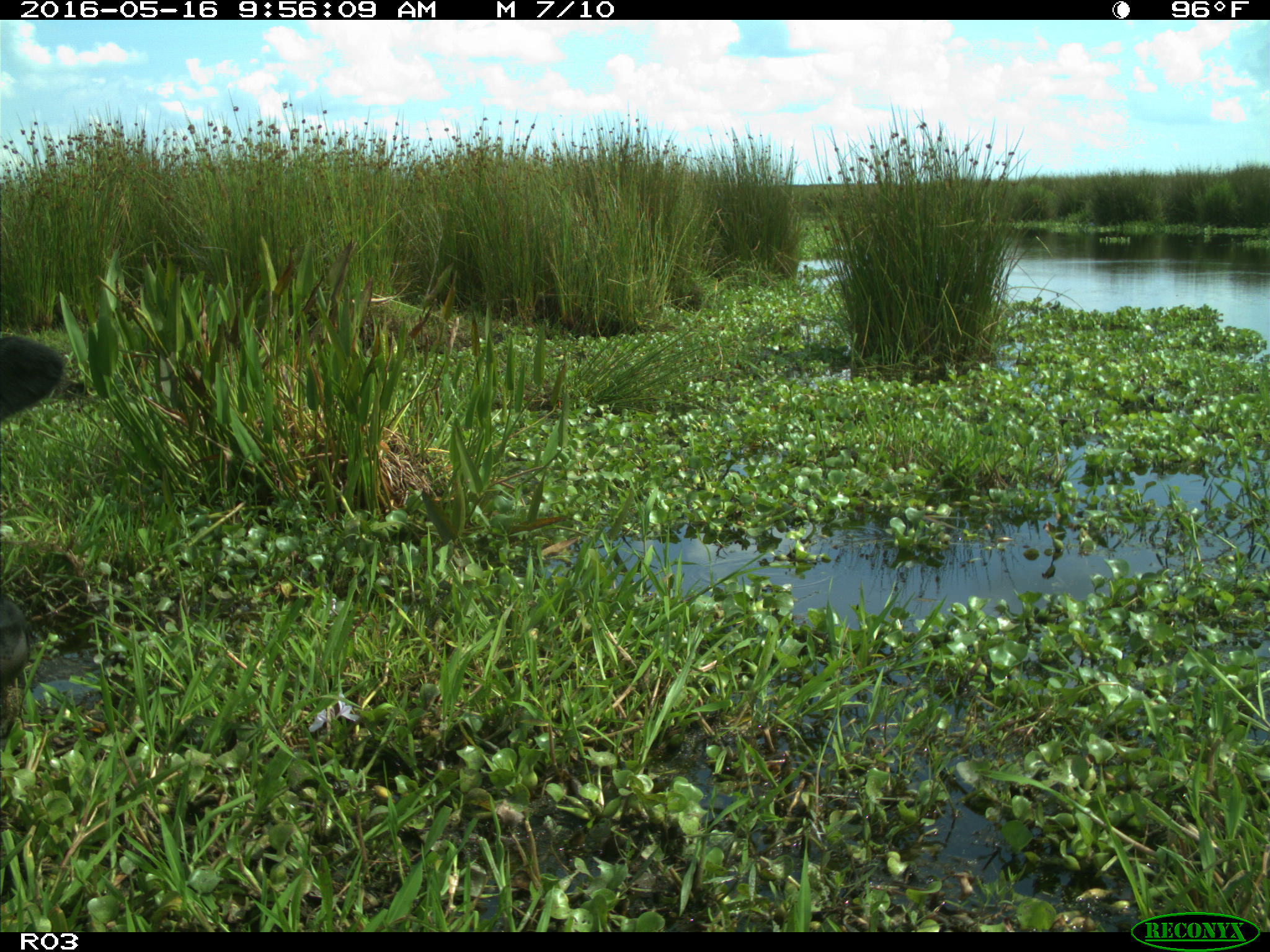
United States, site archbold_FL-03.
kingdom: Animalia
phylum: Chordata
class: Mammalia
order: Artiodactyla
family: Bovidae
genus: Bos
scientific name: Bos taurus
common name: domestic cow